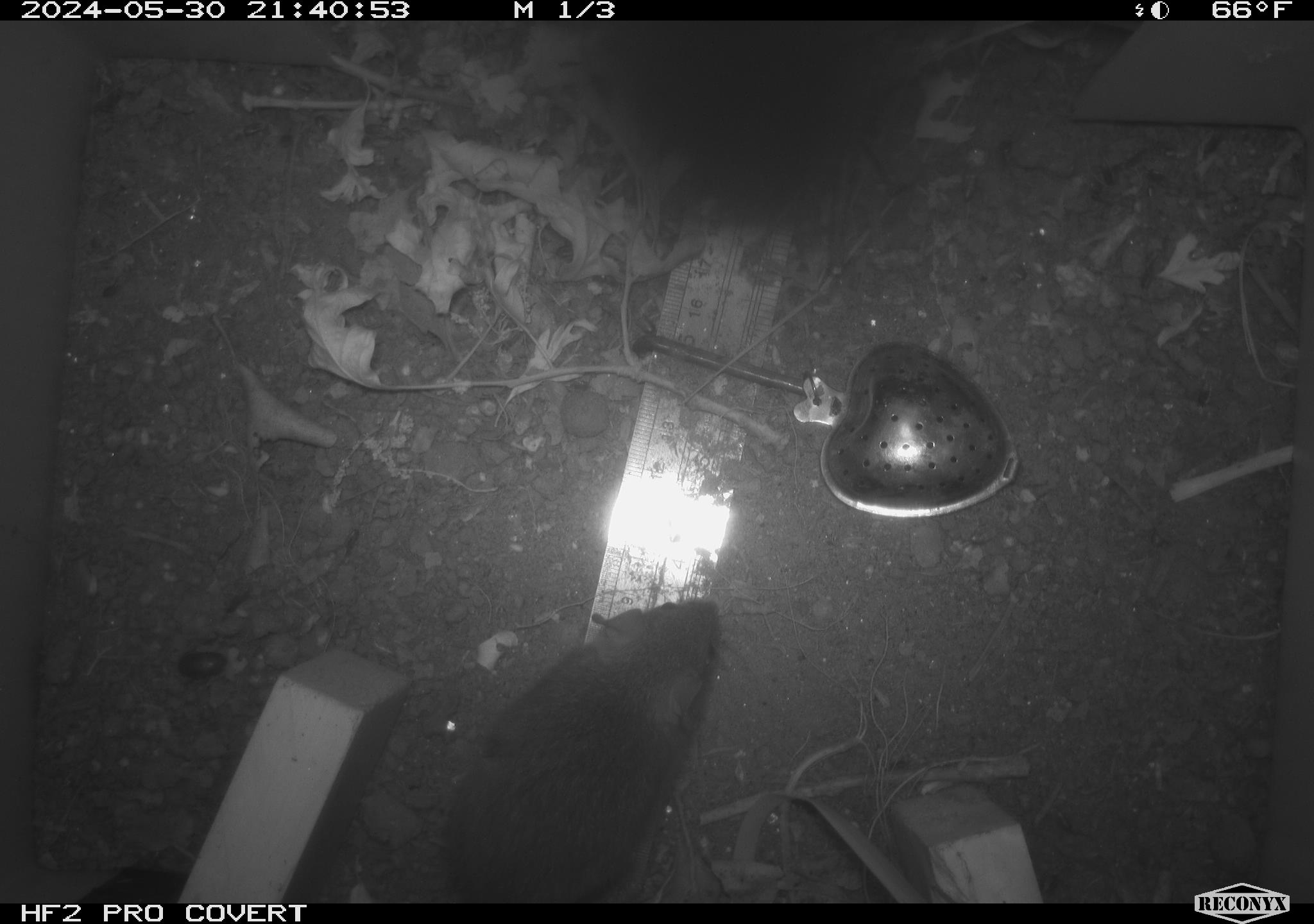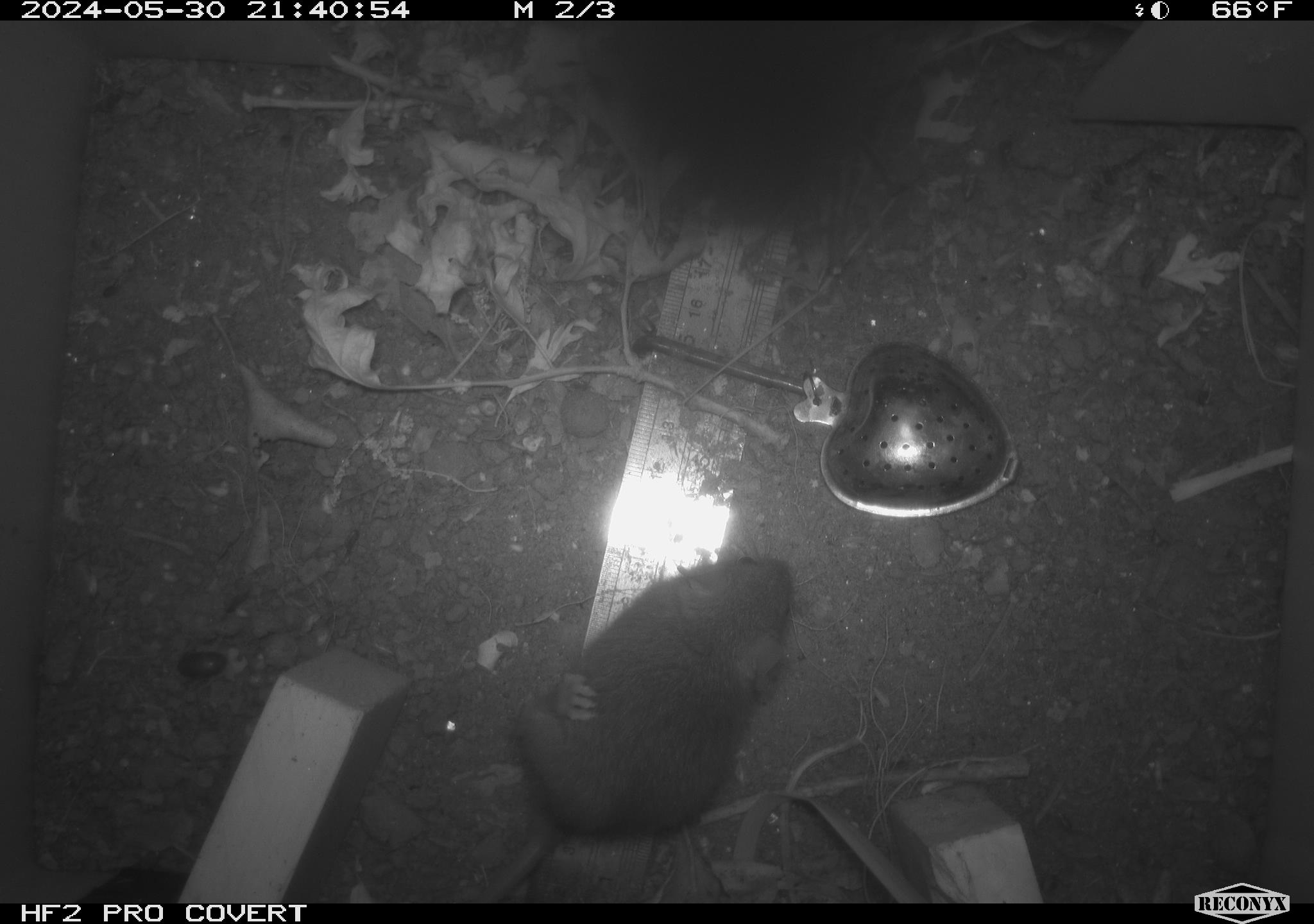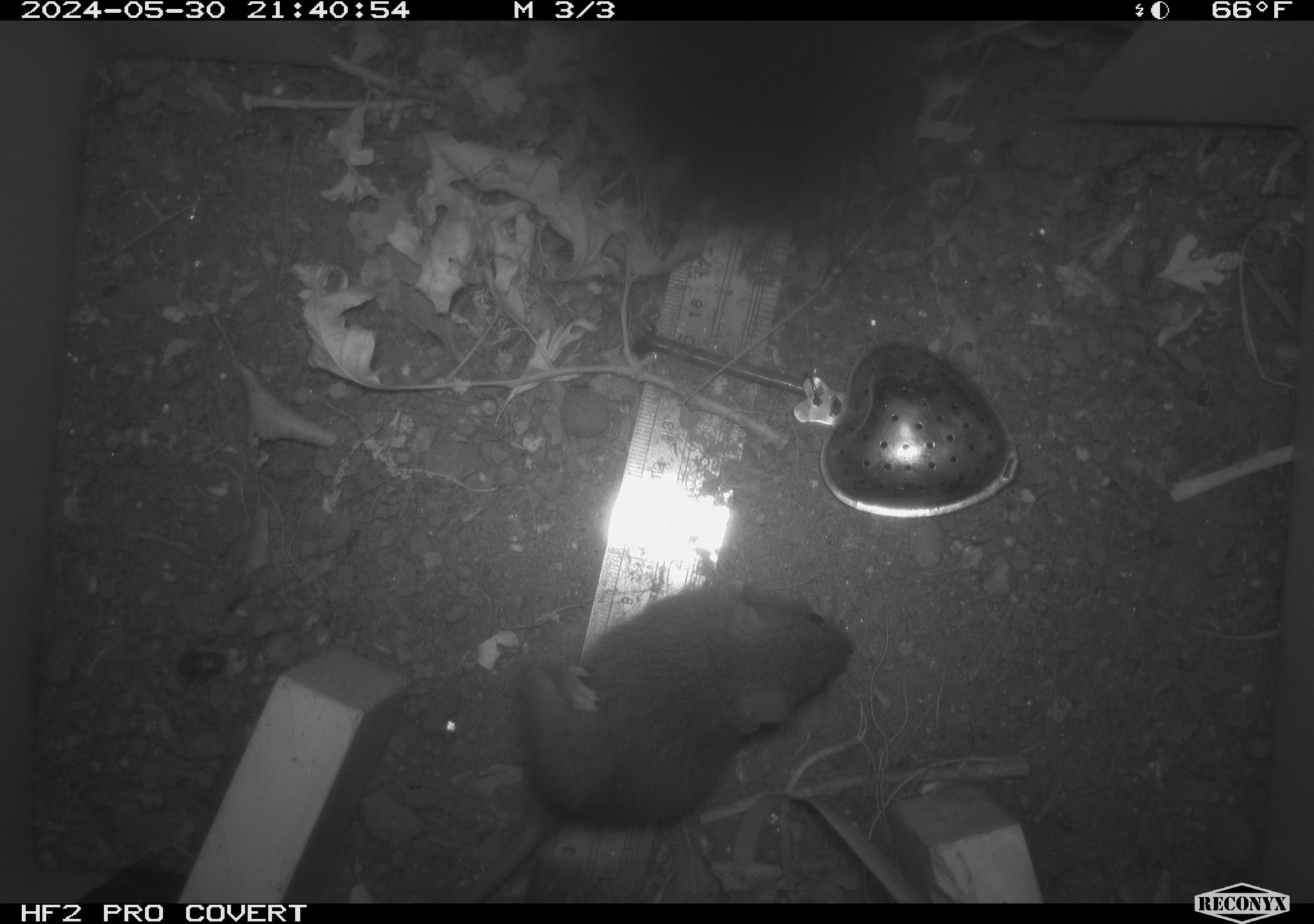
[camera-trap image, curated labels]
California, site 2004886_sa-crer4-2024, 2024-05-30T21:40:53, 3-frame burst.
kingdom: Animalia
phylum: Chordata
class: Mammalia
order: Rodentia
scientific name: Rodentia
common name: mouse species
Mouse species (Rodentia).